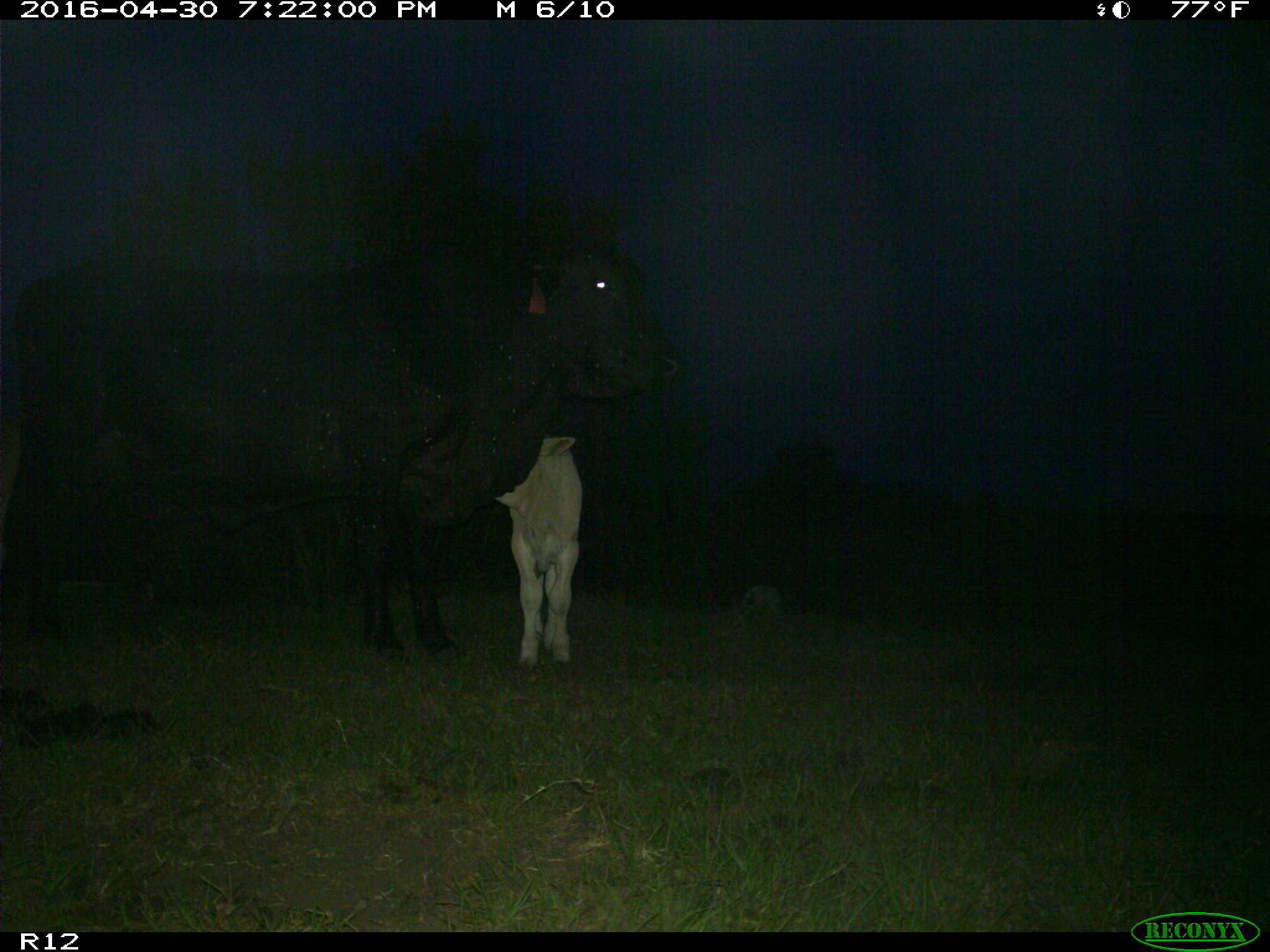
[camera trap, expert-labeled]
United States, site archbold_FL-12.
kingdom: Animalia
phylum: Chordata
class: Mammalia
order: Artiodactyla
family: Bovidae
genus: Bos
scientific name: Bos taurus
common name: domestic cow